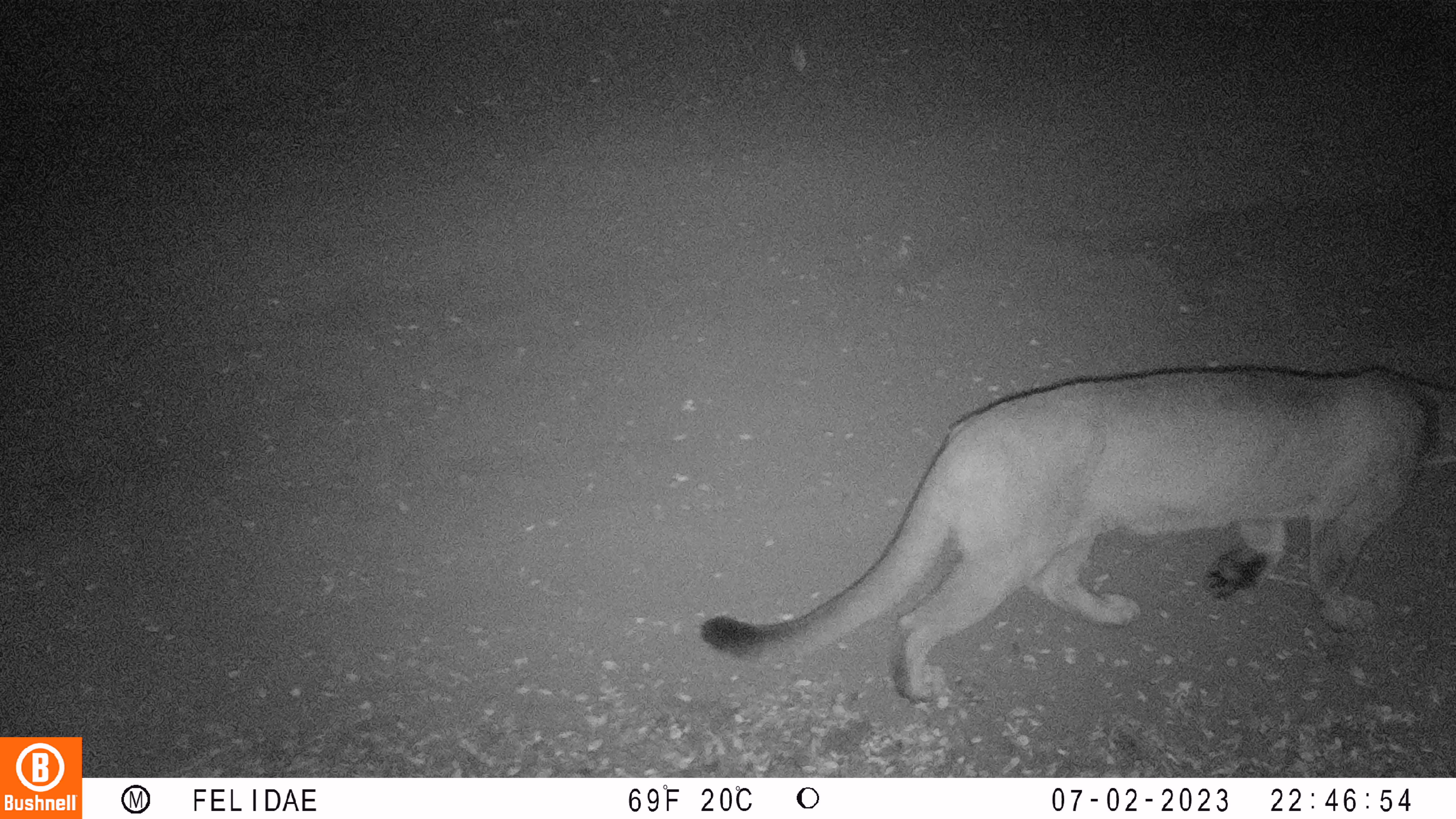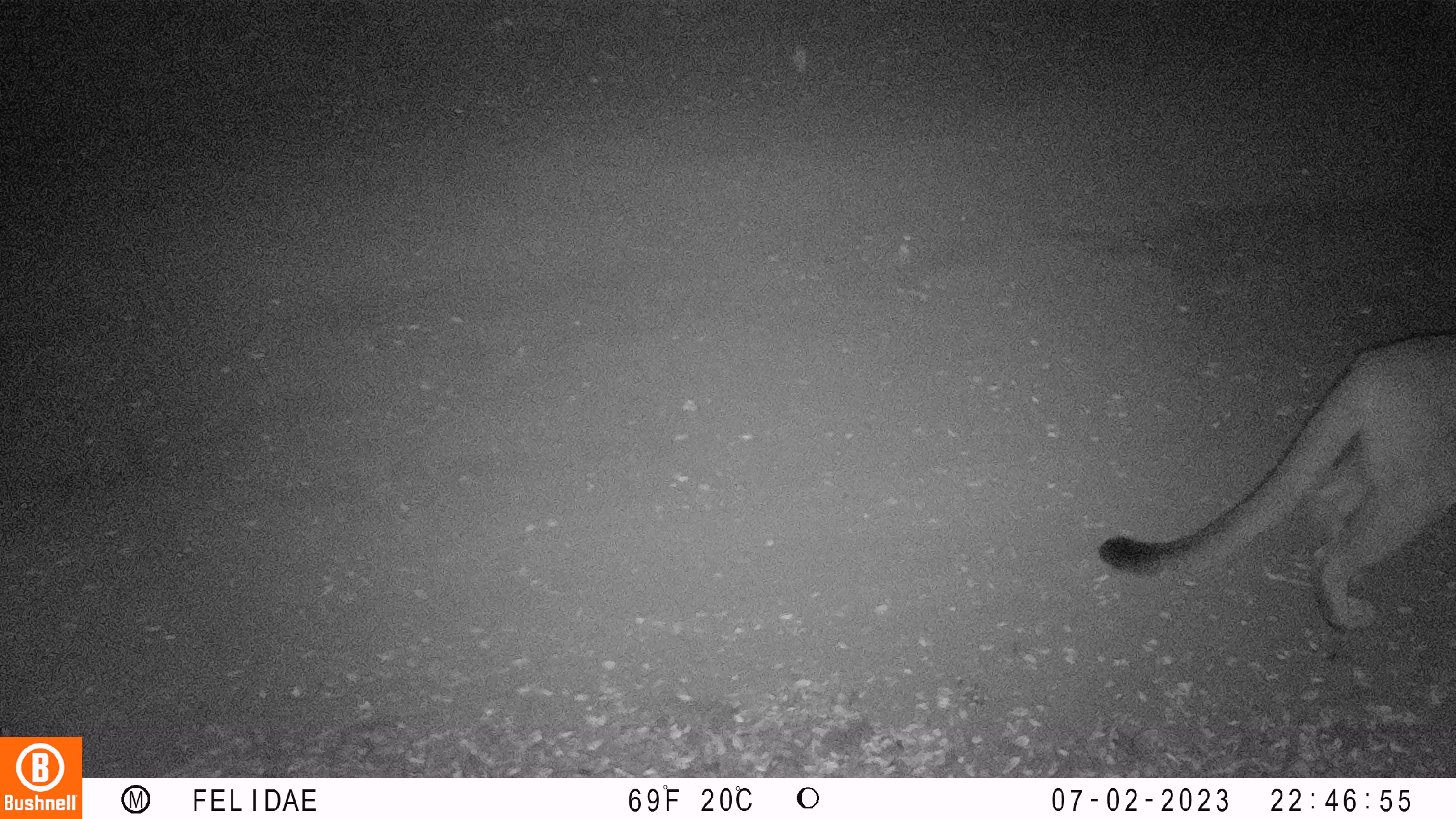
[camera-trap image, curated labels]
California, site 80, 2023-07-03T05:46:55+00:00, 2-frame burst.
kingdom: Animalia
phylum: Chordata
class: Mammalia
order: Carnivora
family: Felidae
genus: Puma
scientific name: Puma concolor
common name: puma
Puma (Puma concolor).